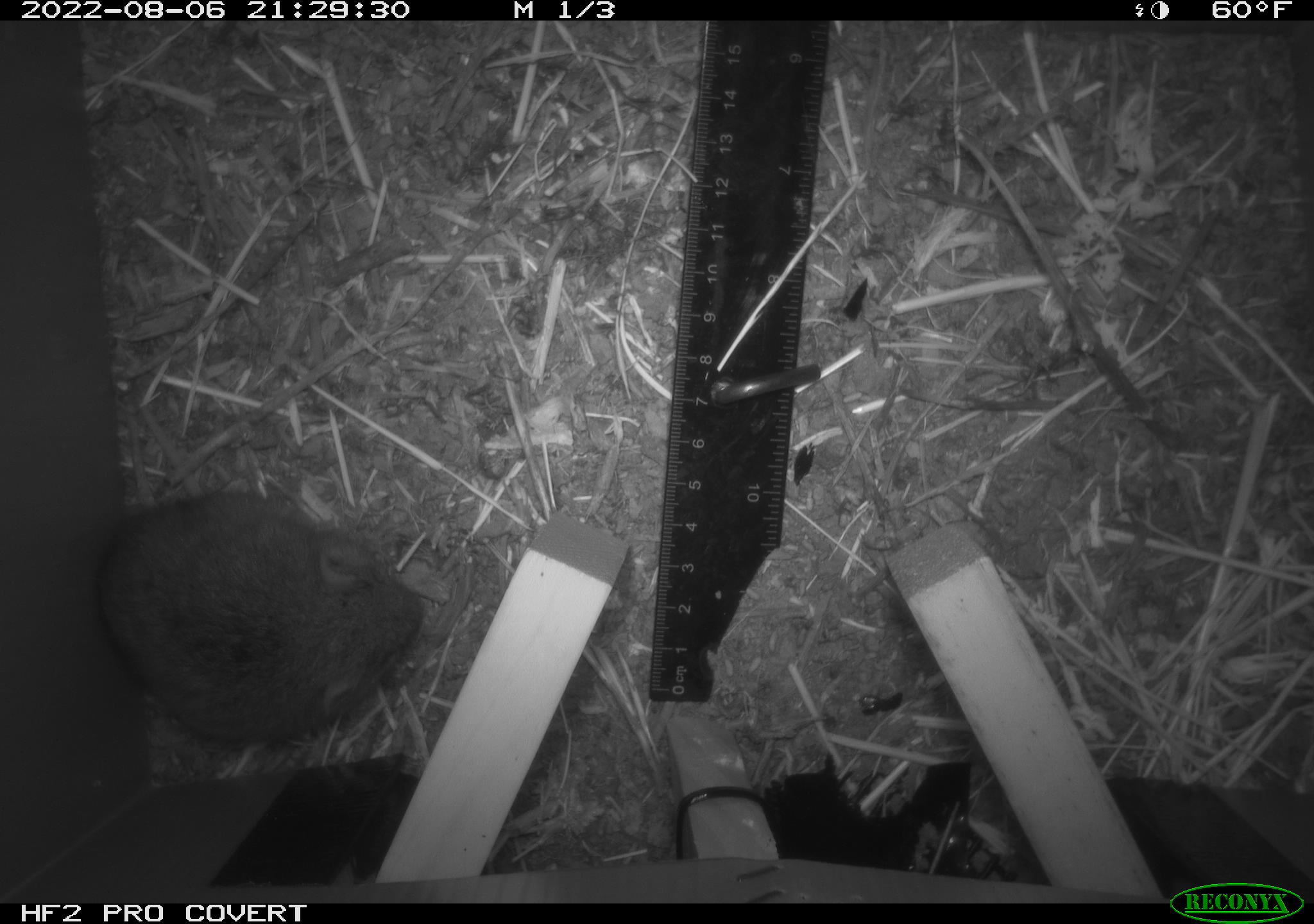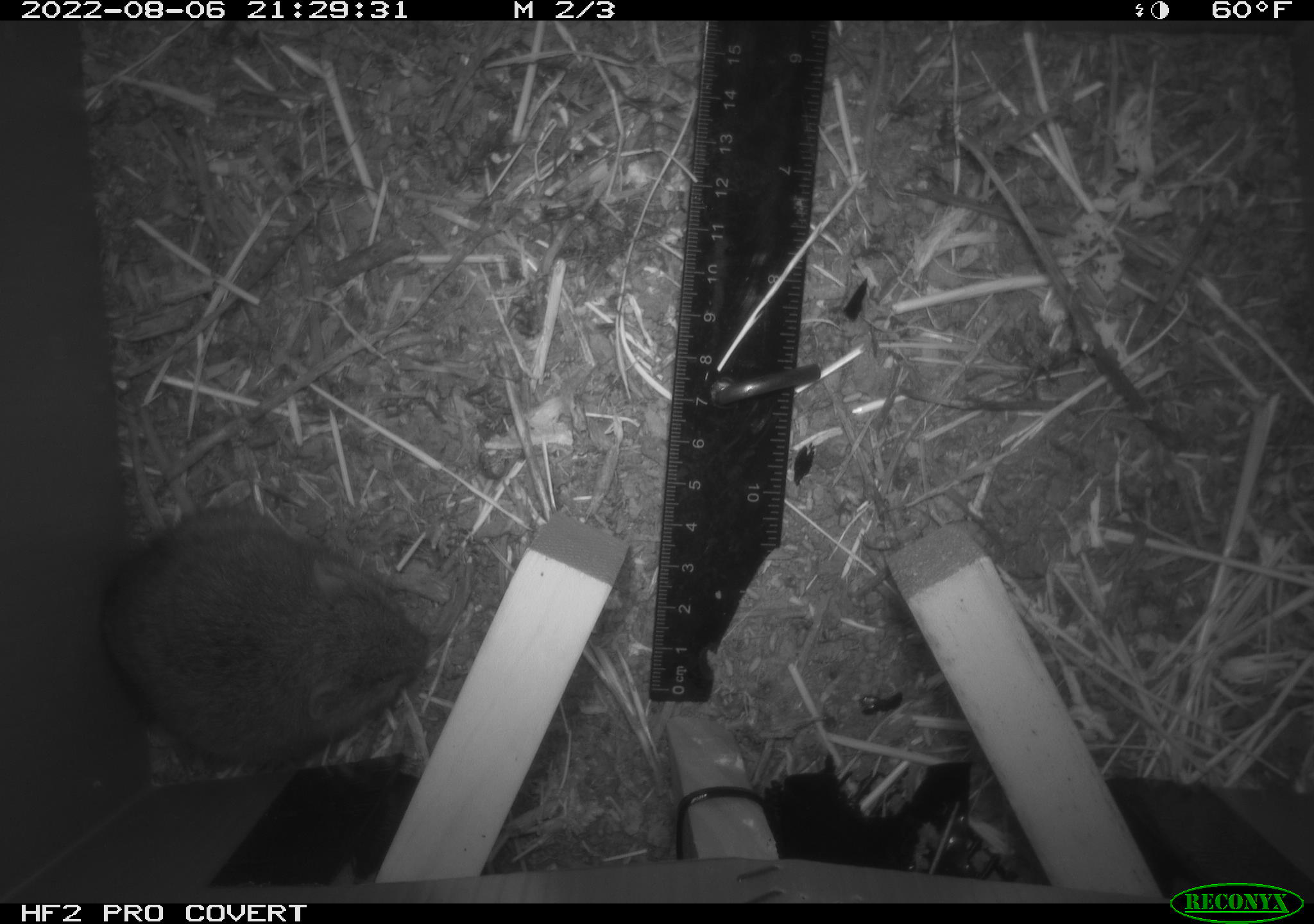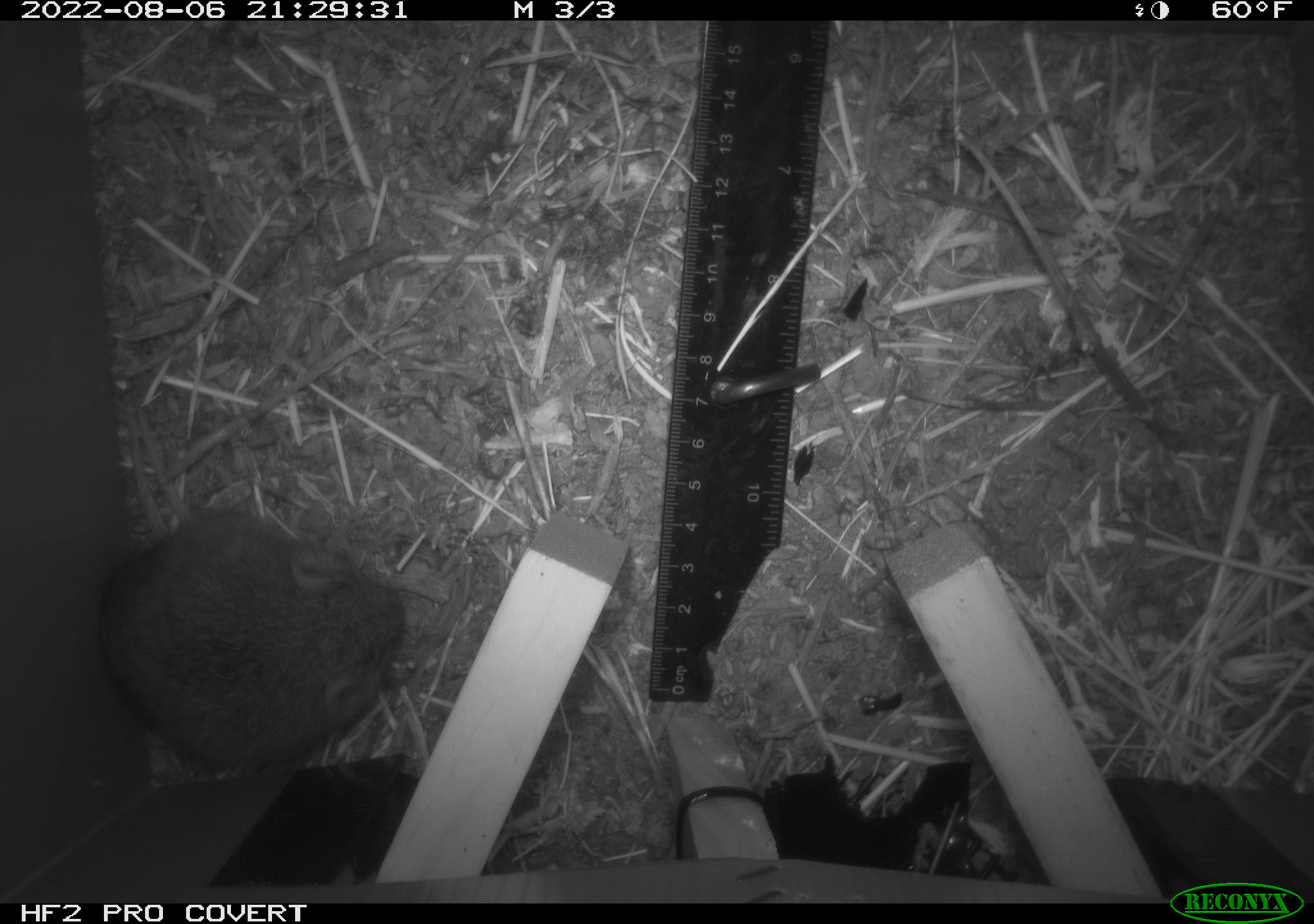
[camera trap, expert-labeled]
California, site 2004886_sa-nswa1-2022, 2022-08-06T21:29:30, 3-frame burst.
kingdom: Animalia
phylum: Chordata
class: Mammalia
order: Rodentia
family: Cricetidae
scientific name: Cricetidae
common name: hamsters, voles, lemmings, and allies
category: cricetidae family